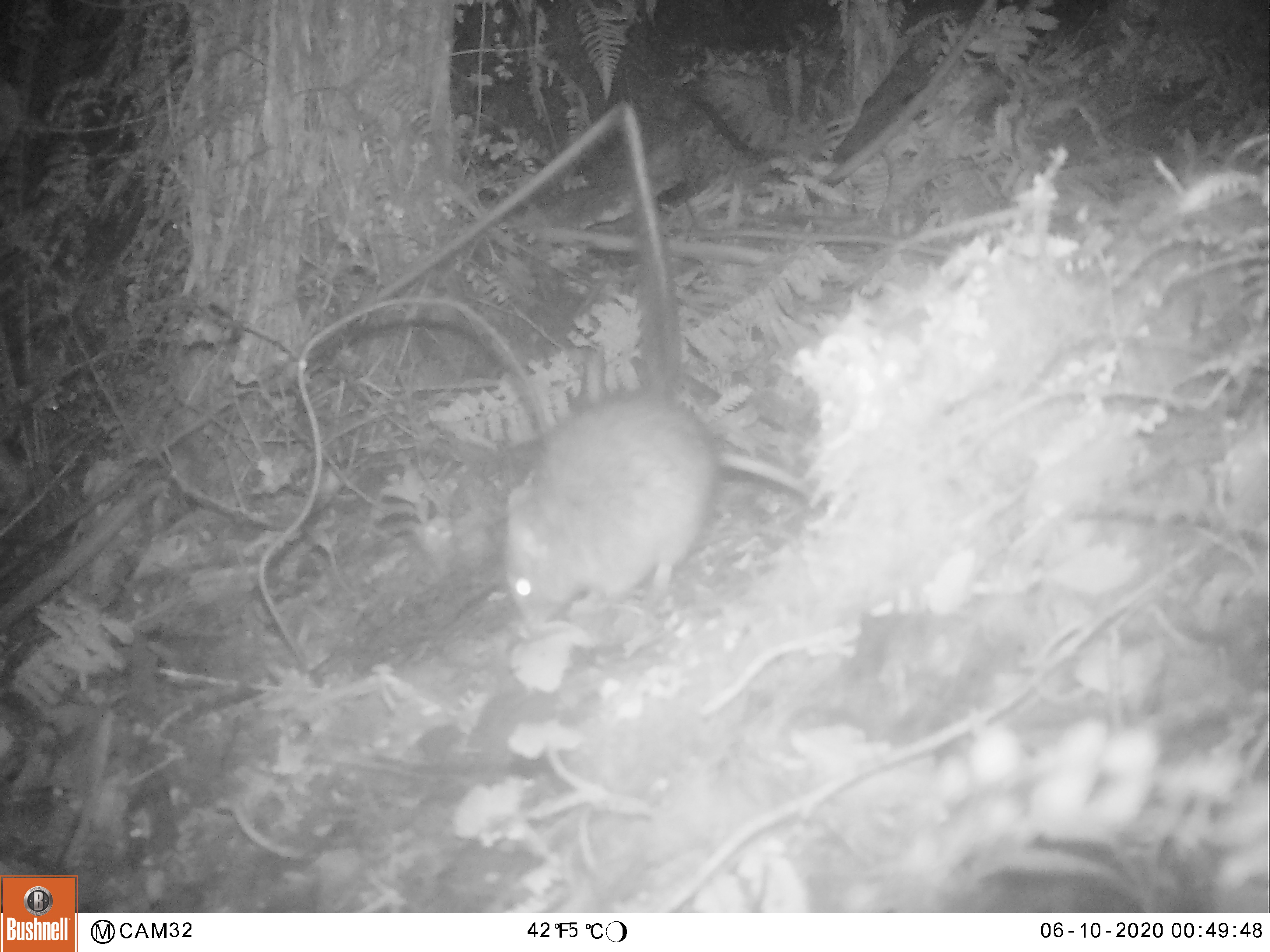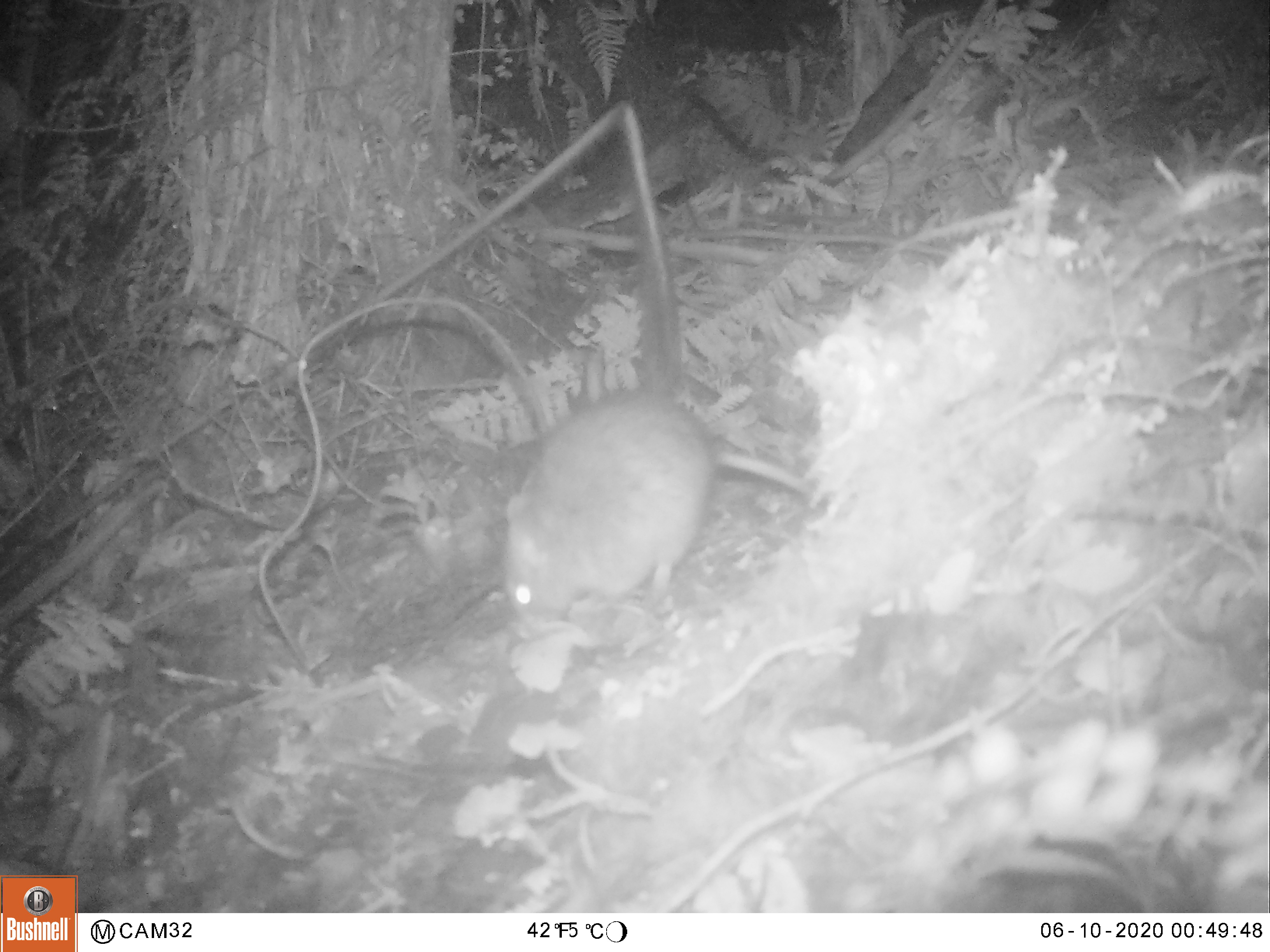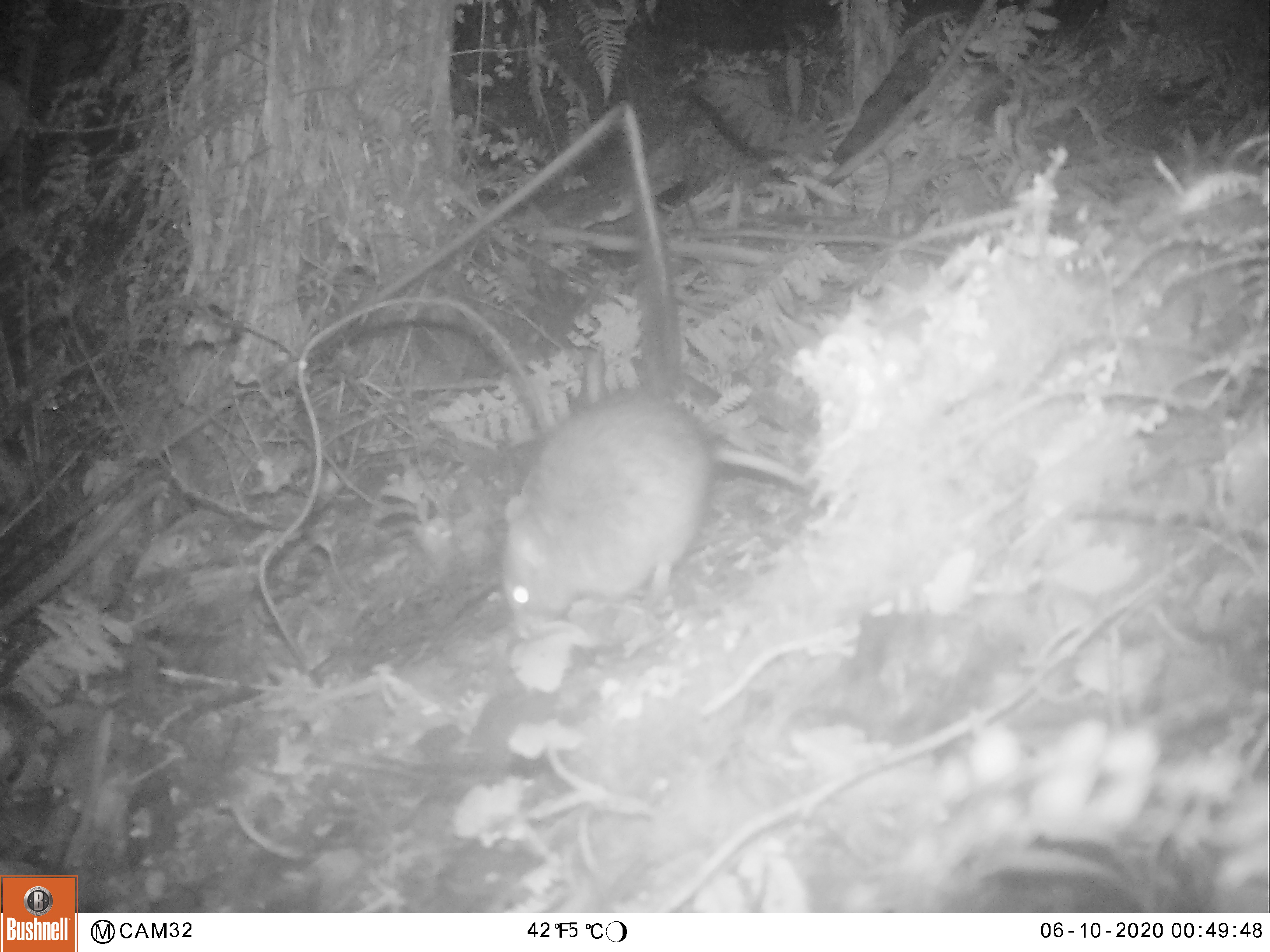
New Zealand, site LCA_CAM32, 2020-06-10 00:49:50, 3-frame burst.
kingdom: Animalia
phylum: Chordata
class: Mammalia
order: Rodentia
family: Muridae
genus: Rattus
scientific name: Rattus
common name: rat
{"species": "rat (Rattus)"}